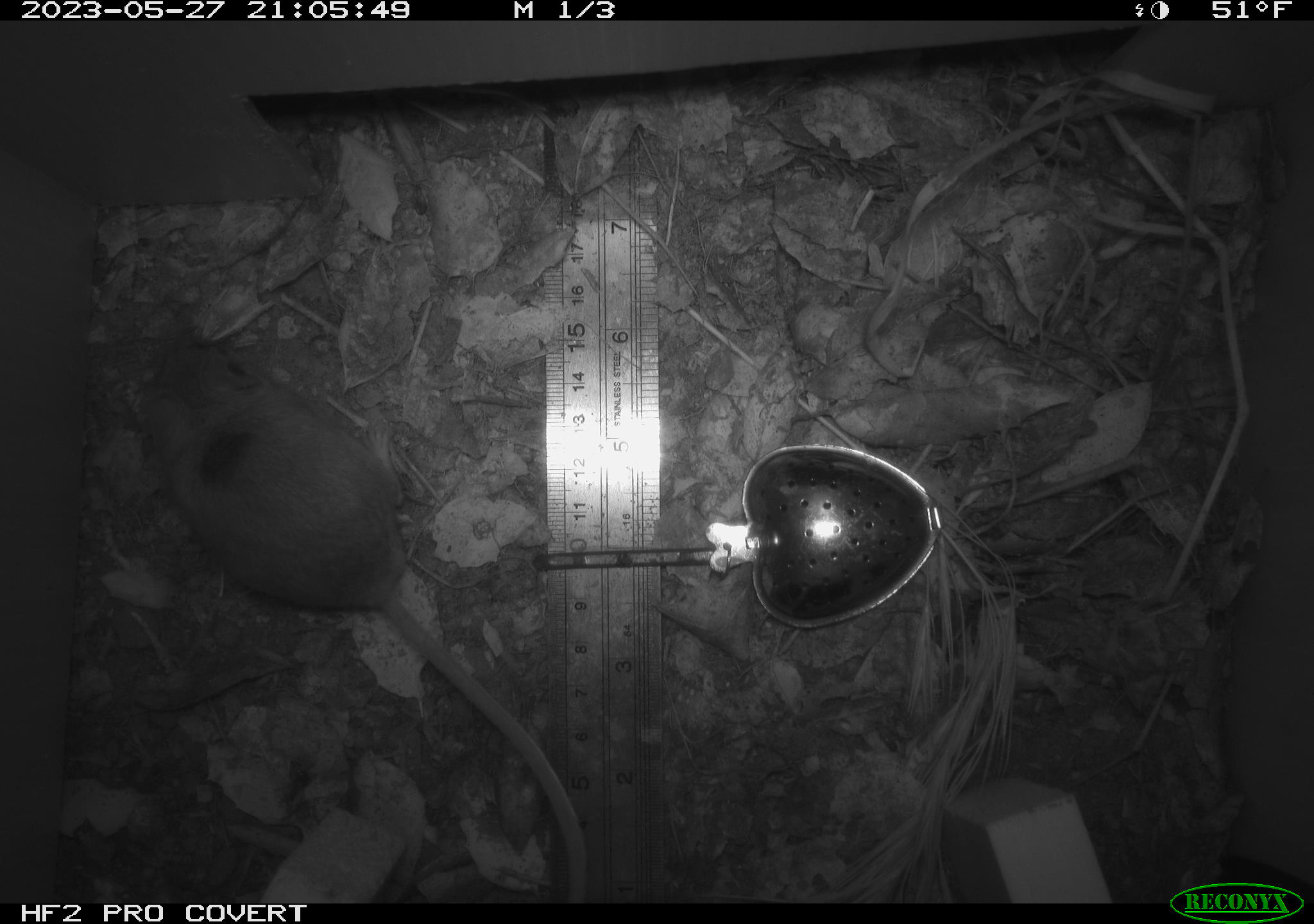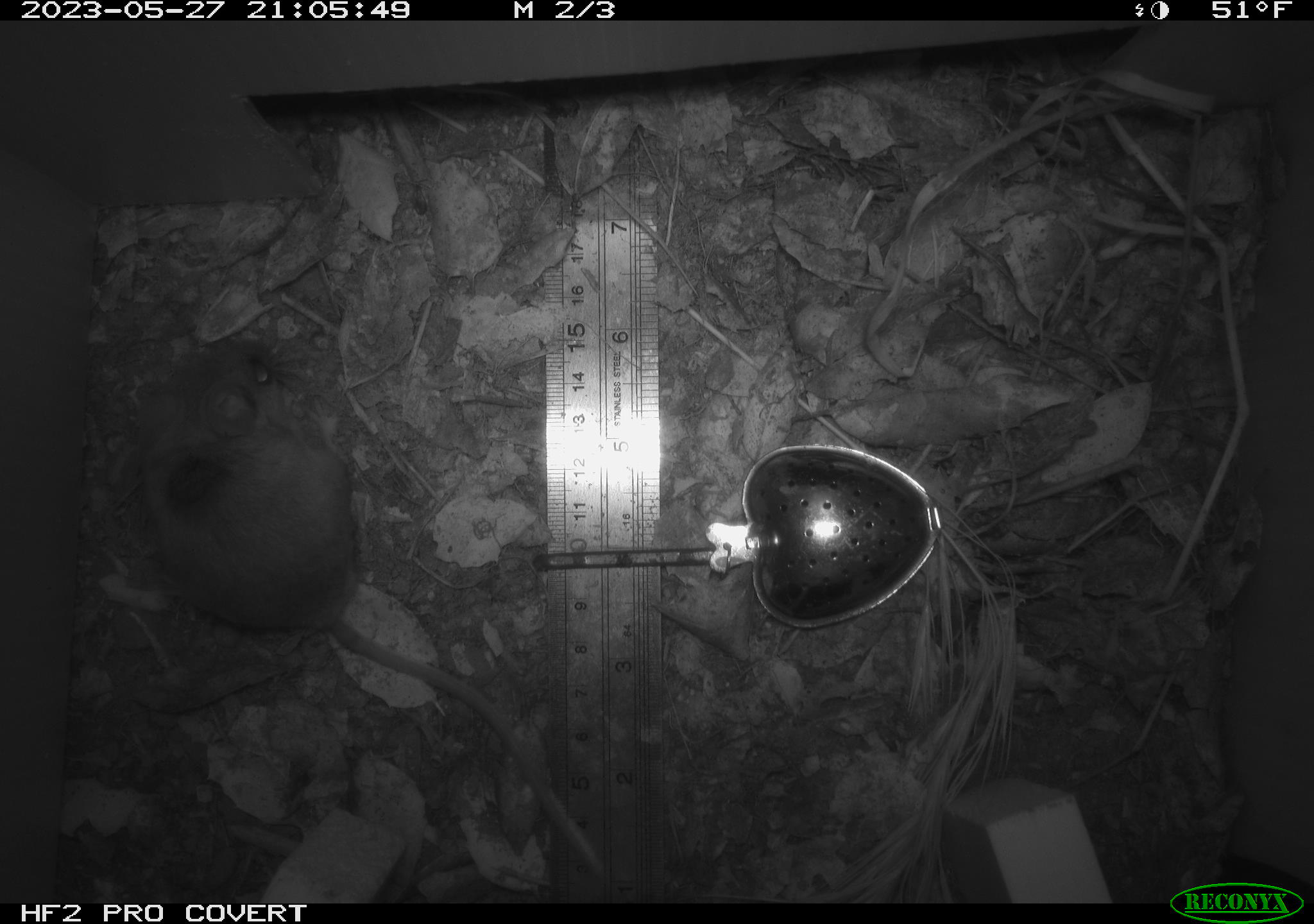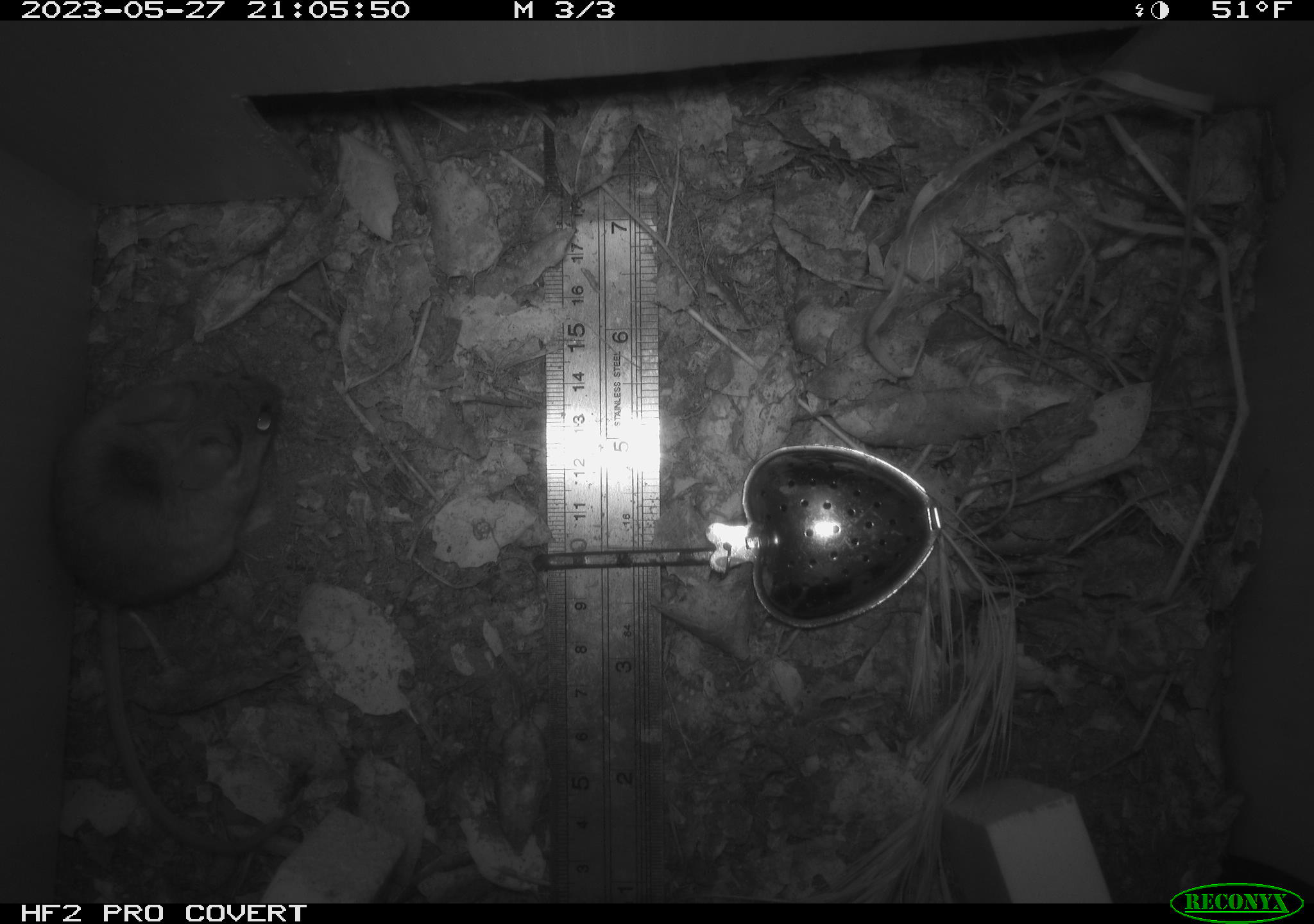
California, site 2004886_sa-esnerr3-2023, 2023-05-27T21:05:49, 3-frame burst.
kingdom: Animalia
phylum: Chordata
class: Mammalia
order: Rodentia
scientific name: Rodentia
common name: mouse species